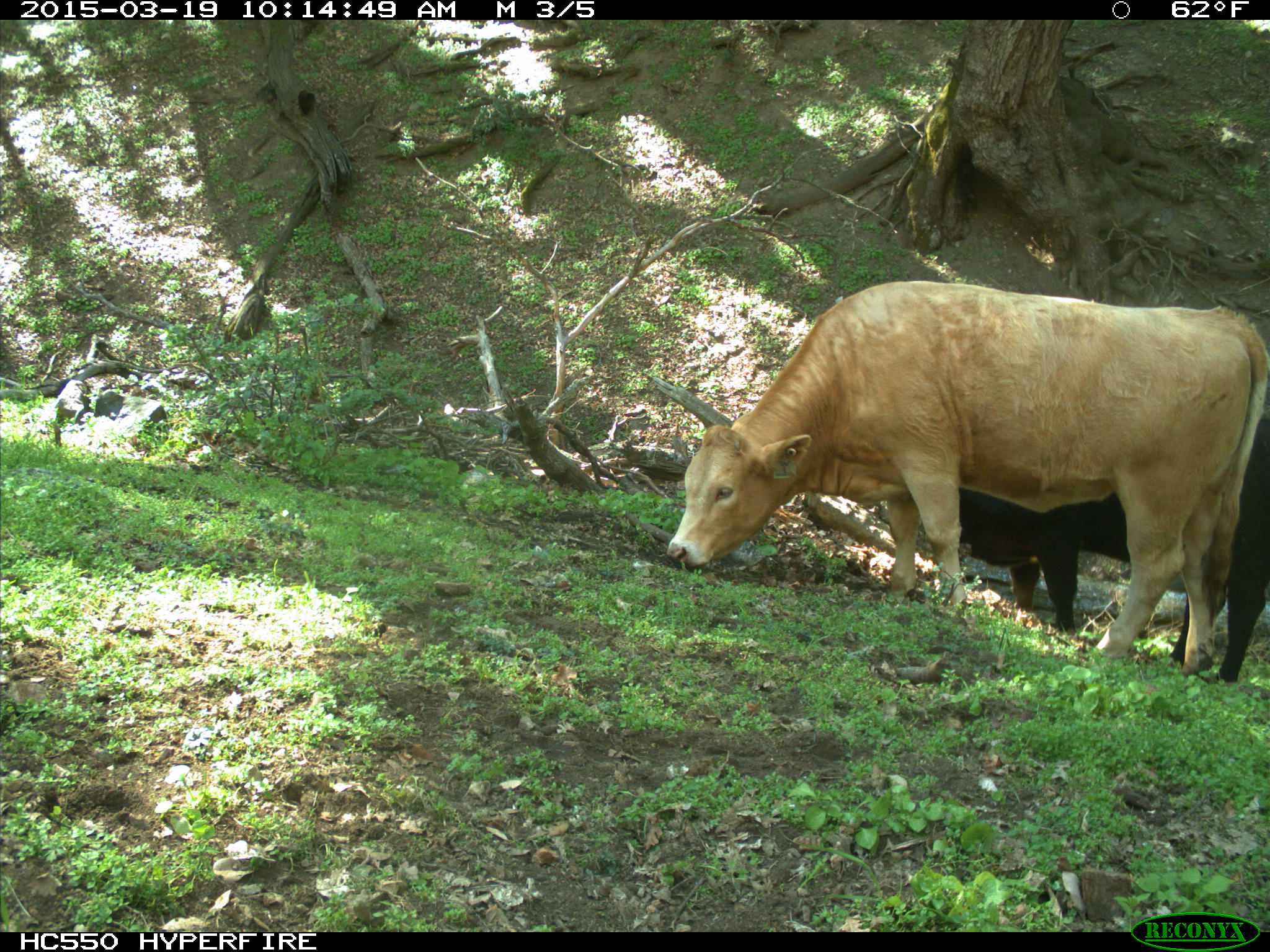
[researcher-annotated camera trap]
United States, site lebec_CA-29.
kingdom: Animalia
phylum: Chordata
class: Mammalia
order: Artiodactyla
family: Bovidae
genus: Bos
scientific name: Bos taurus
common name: domestic cow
Bos taurus (domestic cow).